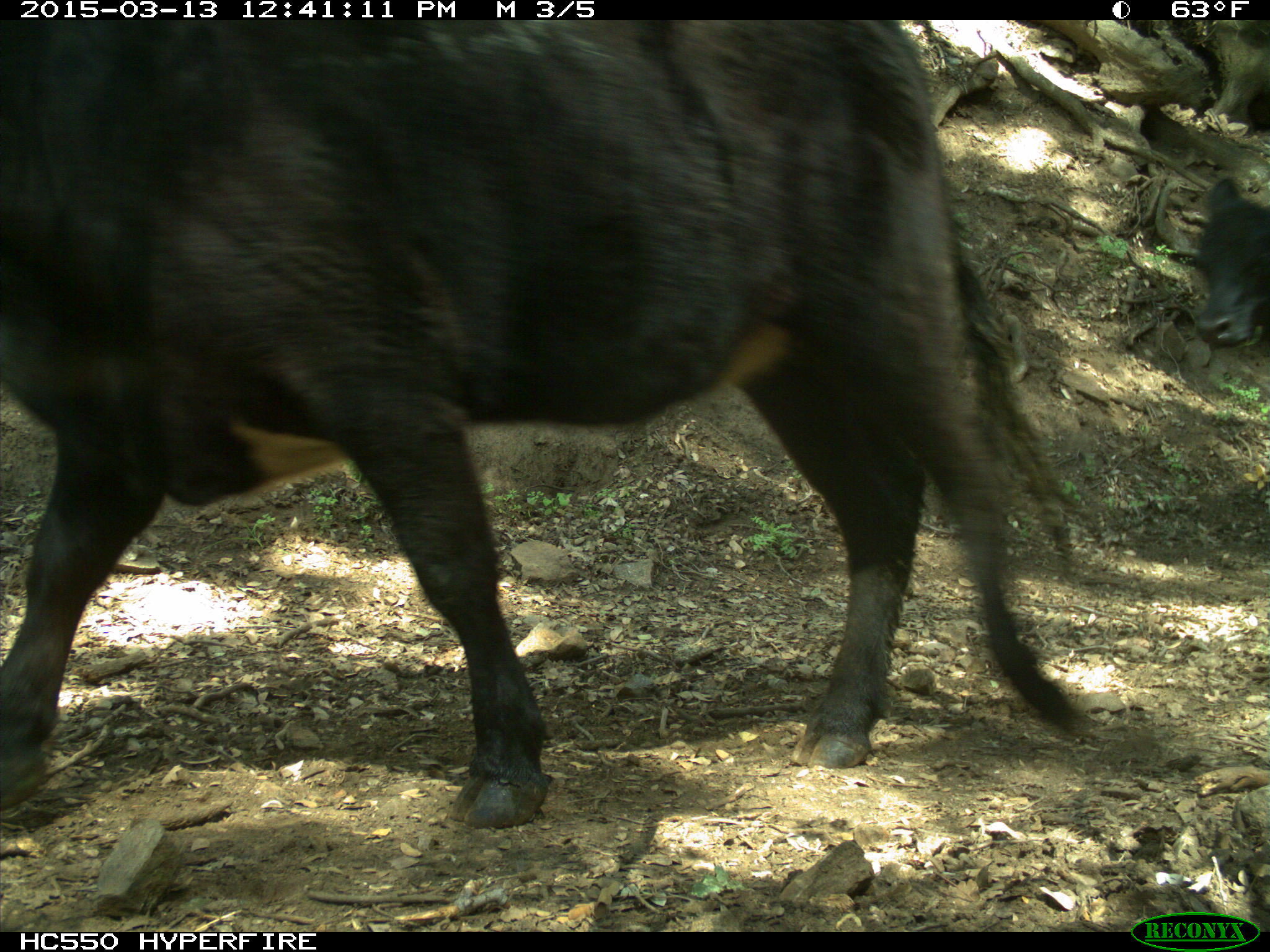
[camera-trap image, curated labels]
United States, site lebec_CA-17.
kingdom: Animalia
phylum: Chordata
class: Mammalia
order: Artiodactyla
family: Bovidae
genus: Bos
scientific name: Bos taurus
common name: domestic cow